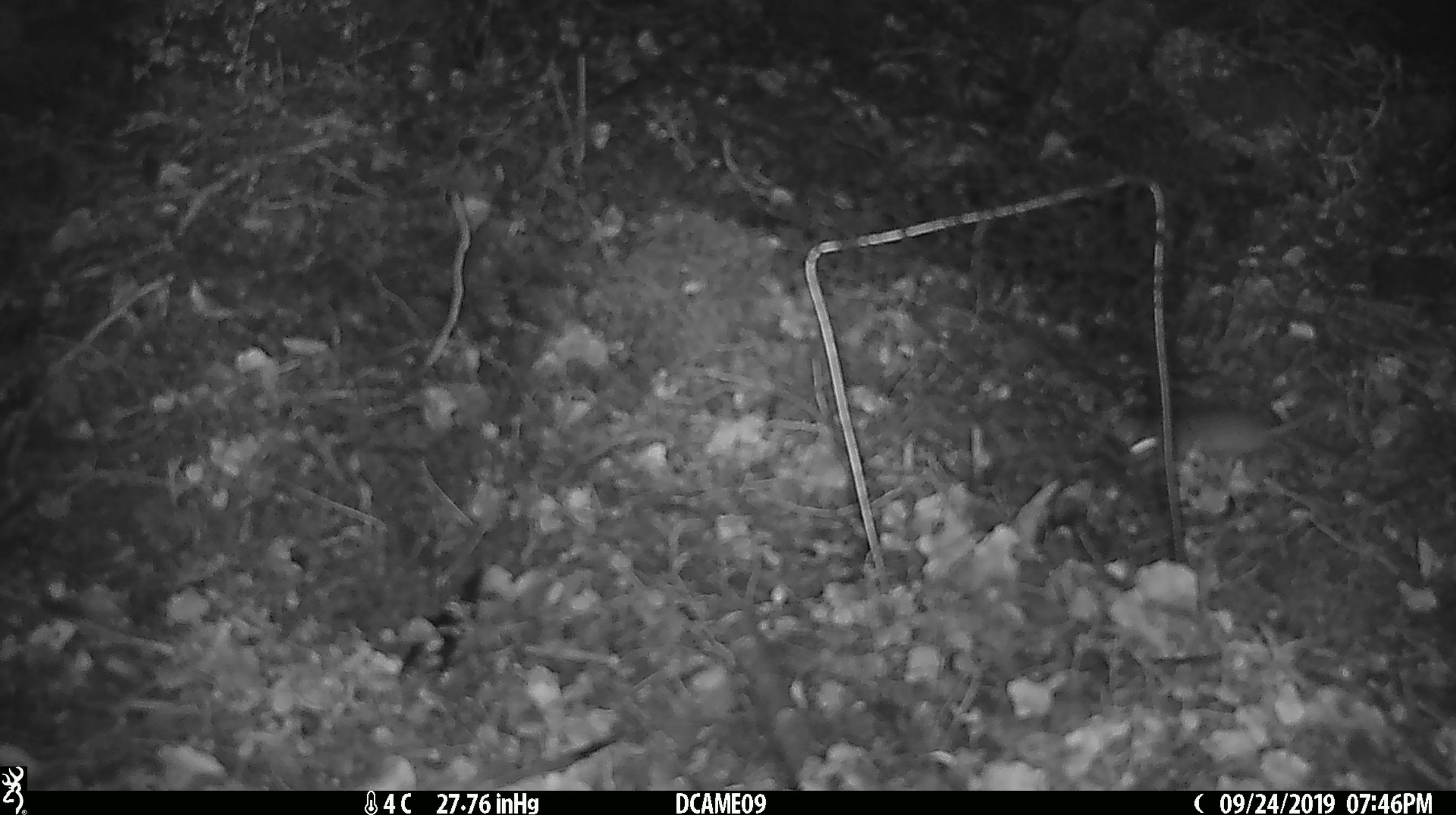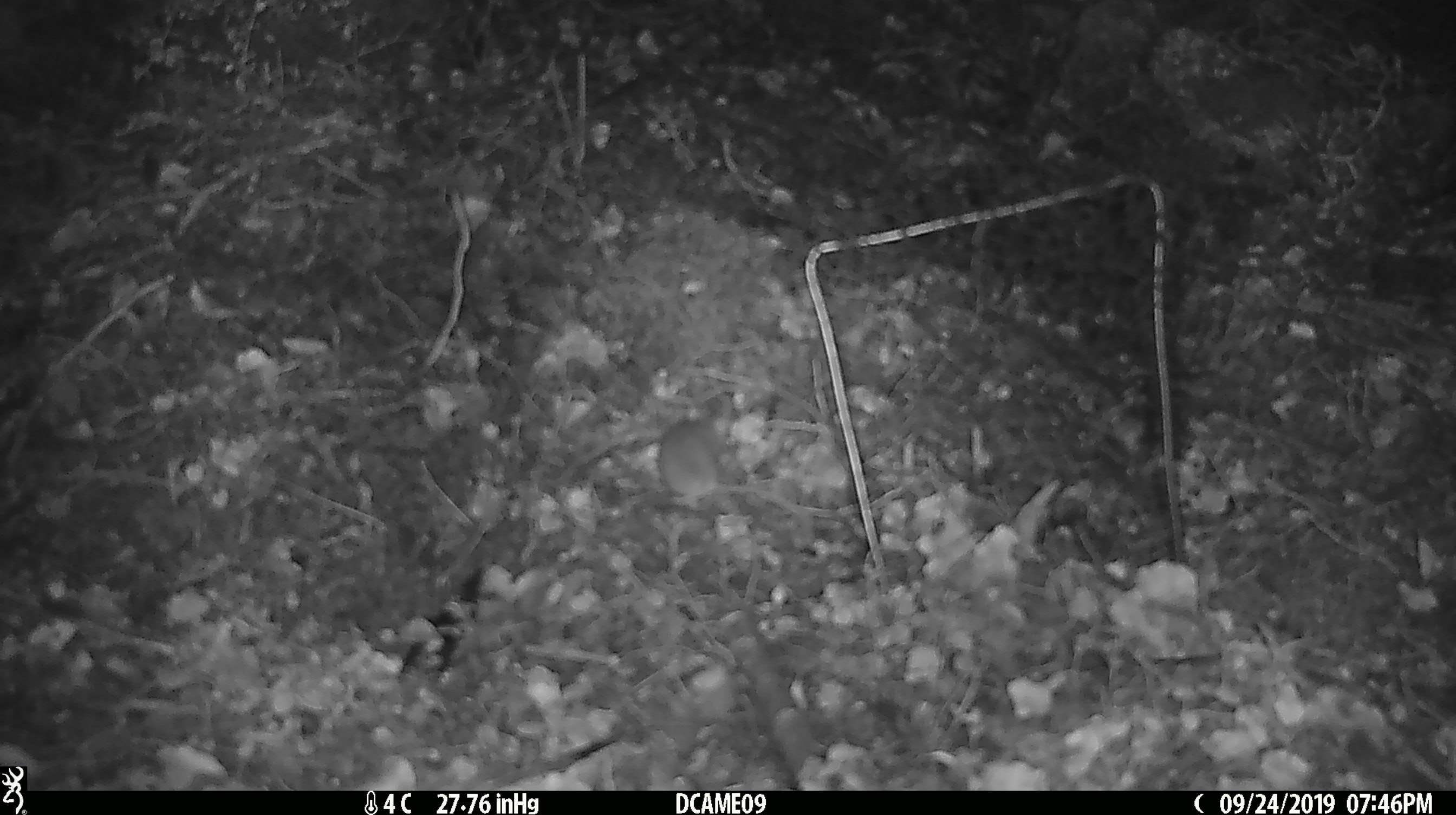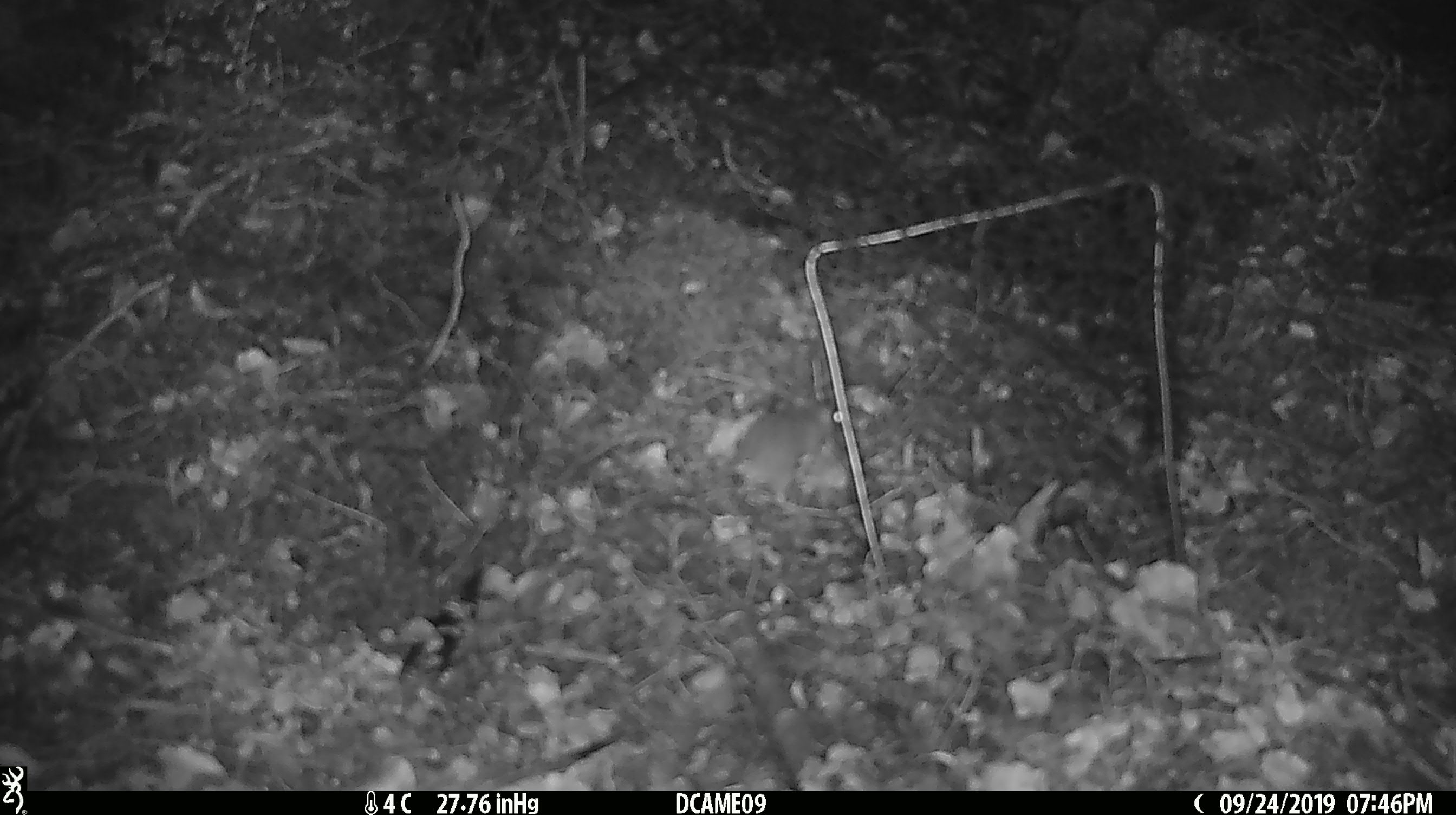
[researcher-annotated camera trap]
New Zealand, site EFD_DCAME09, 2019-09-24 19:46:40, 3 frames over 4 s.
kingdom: Animalia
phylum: Chordata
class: Mammalia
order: Rodentia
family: Muridae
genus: Mus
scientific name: Mus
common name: mouse